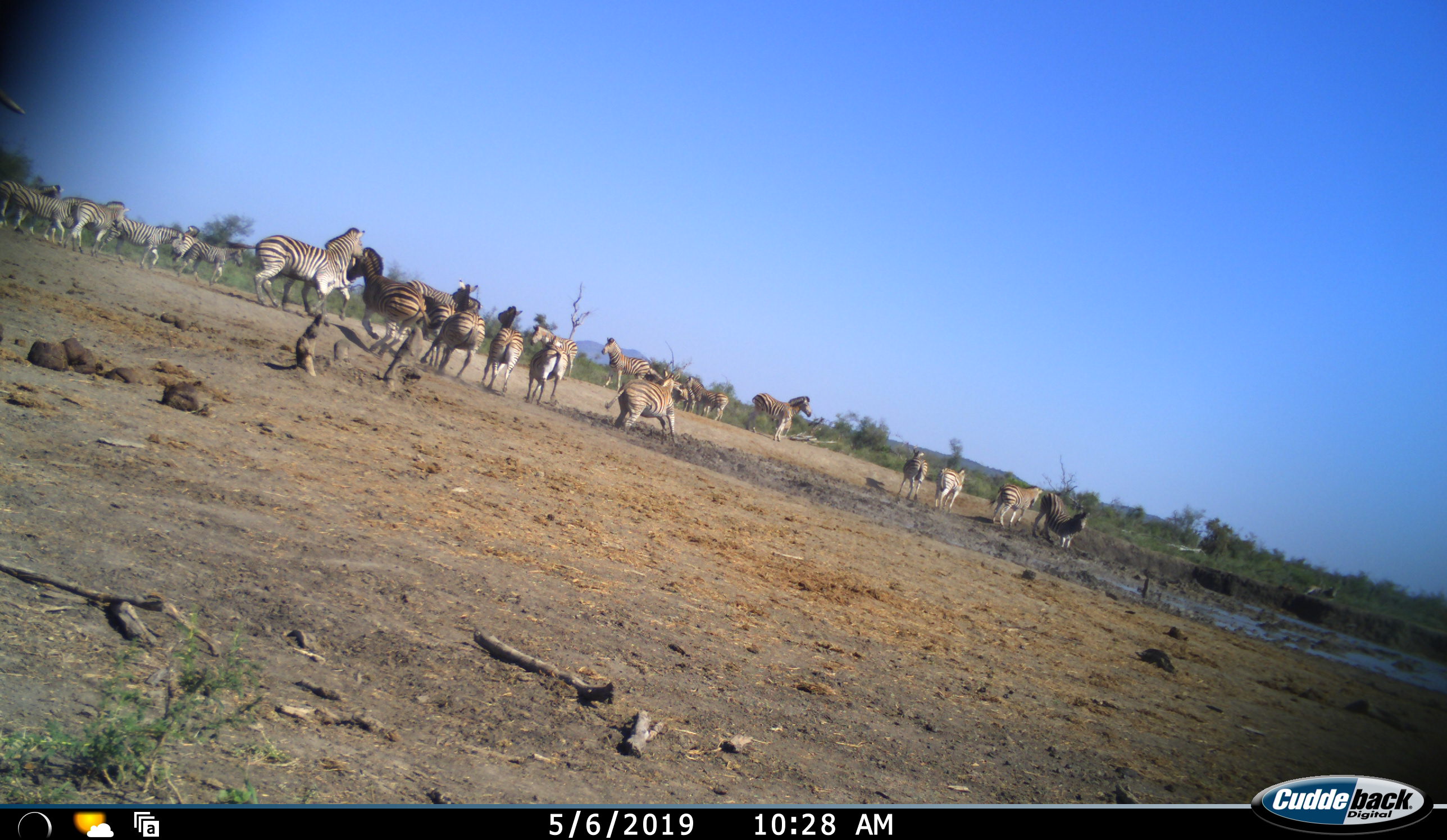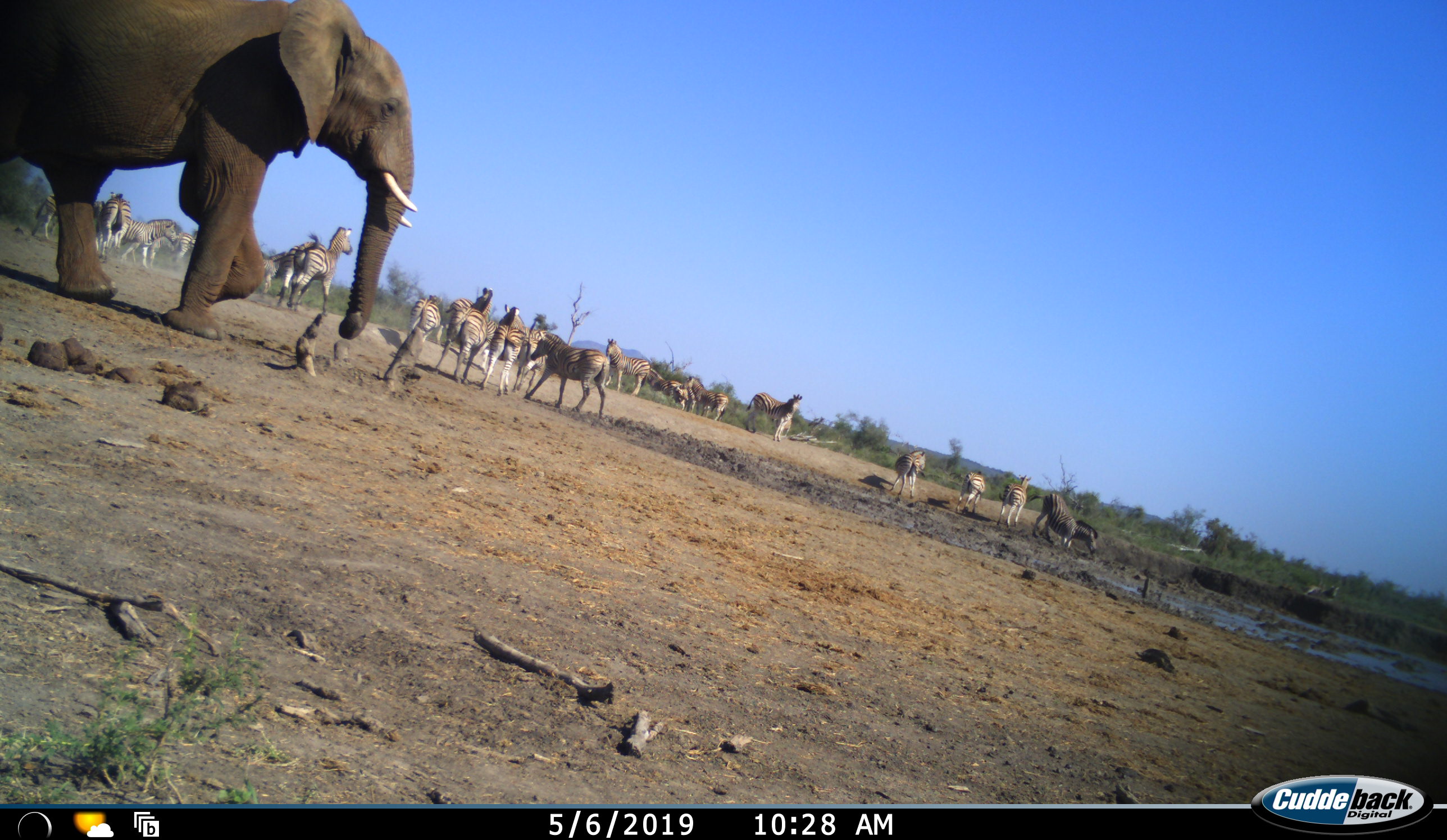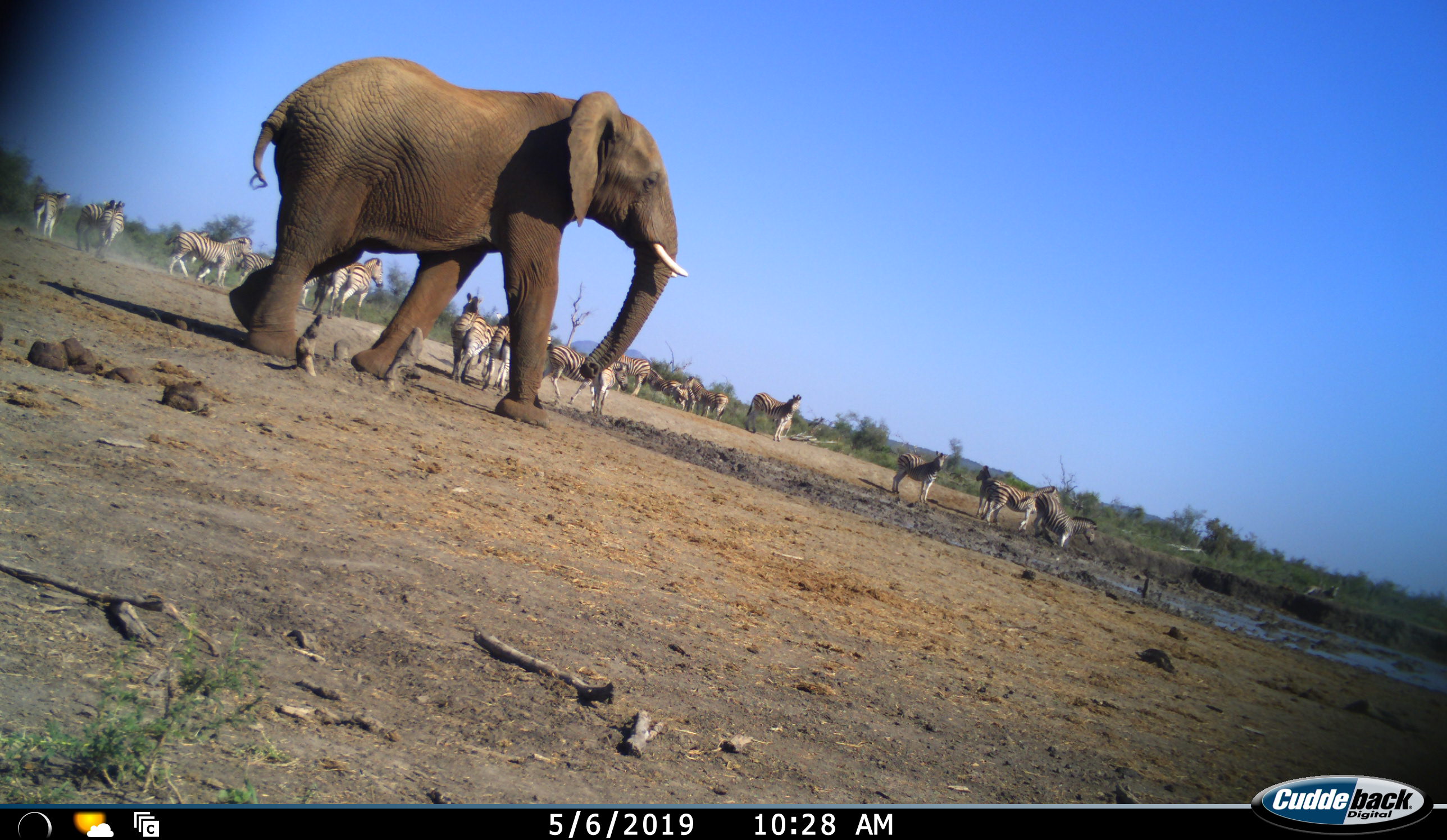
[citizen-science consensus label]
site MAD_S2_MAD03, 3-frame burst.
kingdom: Animalia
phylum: Chordata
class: Mammalia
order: Perissodactyla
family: Equidae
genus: Equus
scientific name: Equus quagga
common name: plains zebra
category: zebraplains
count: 11-50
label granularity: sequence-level